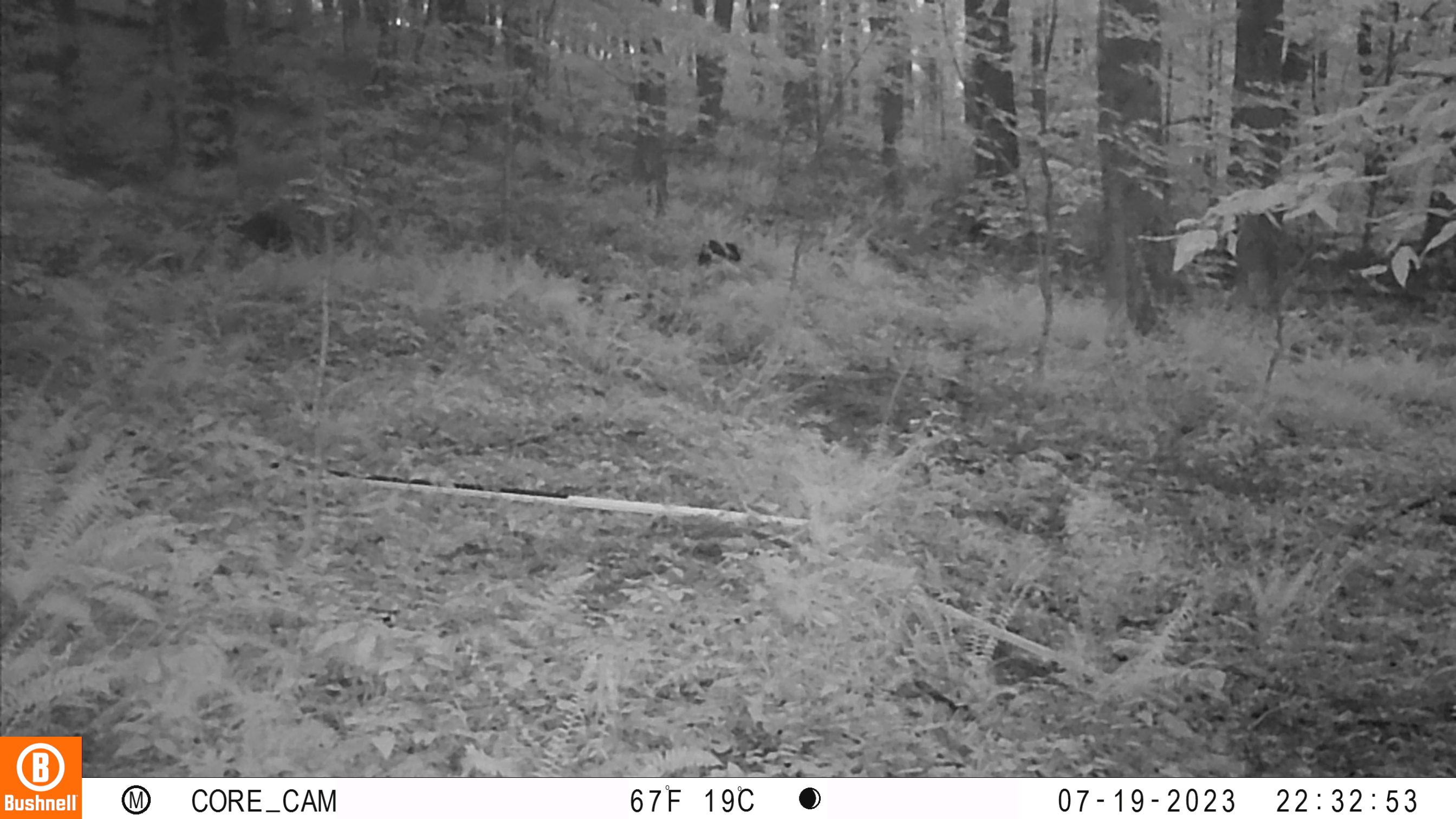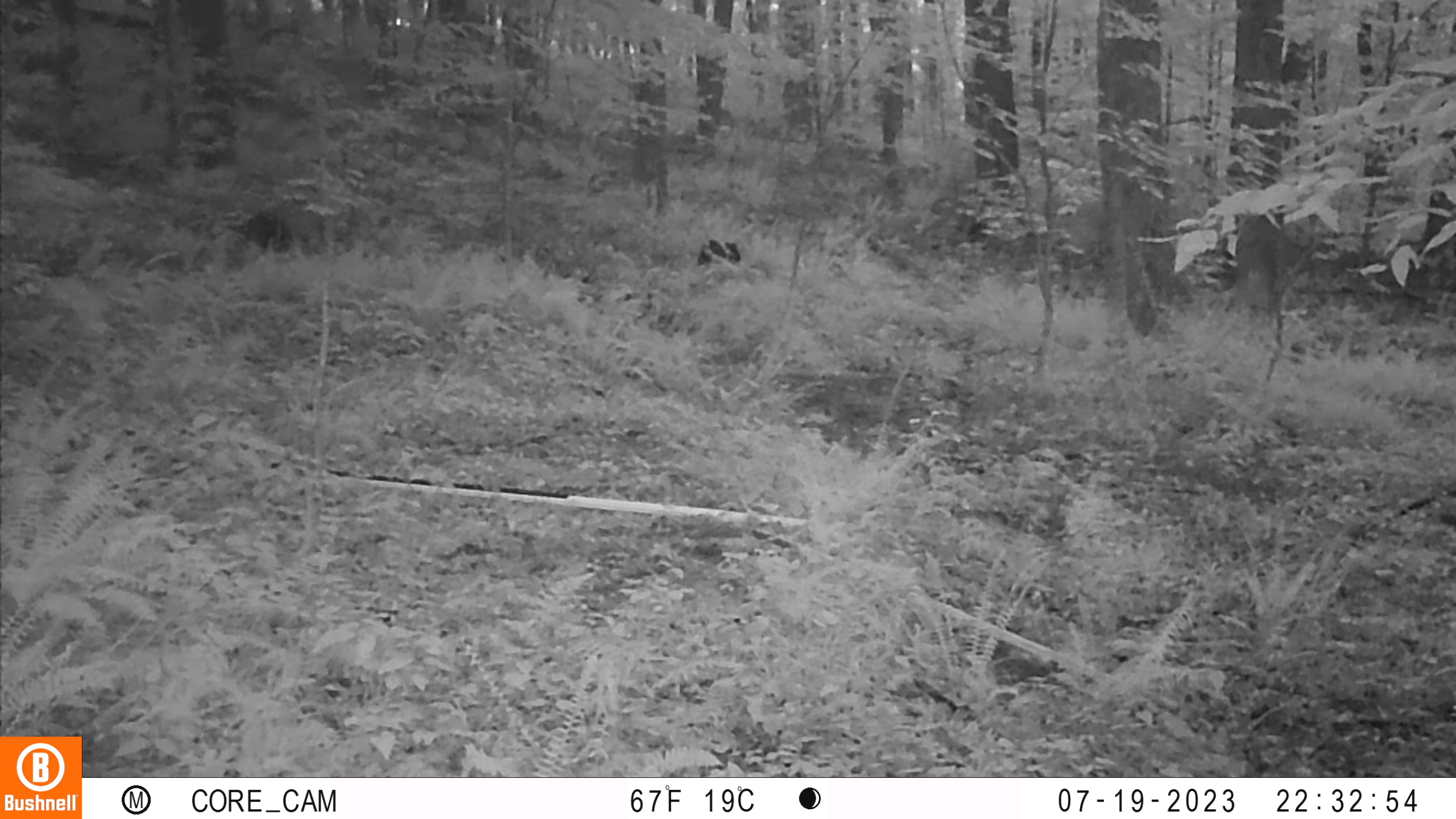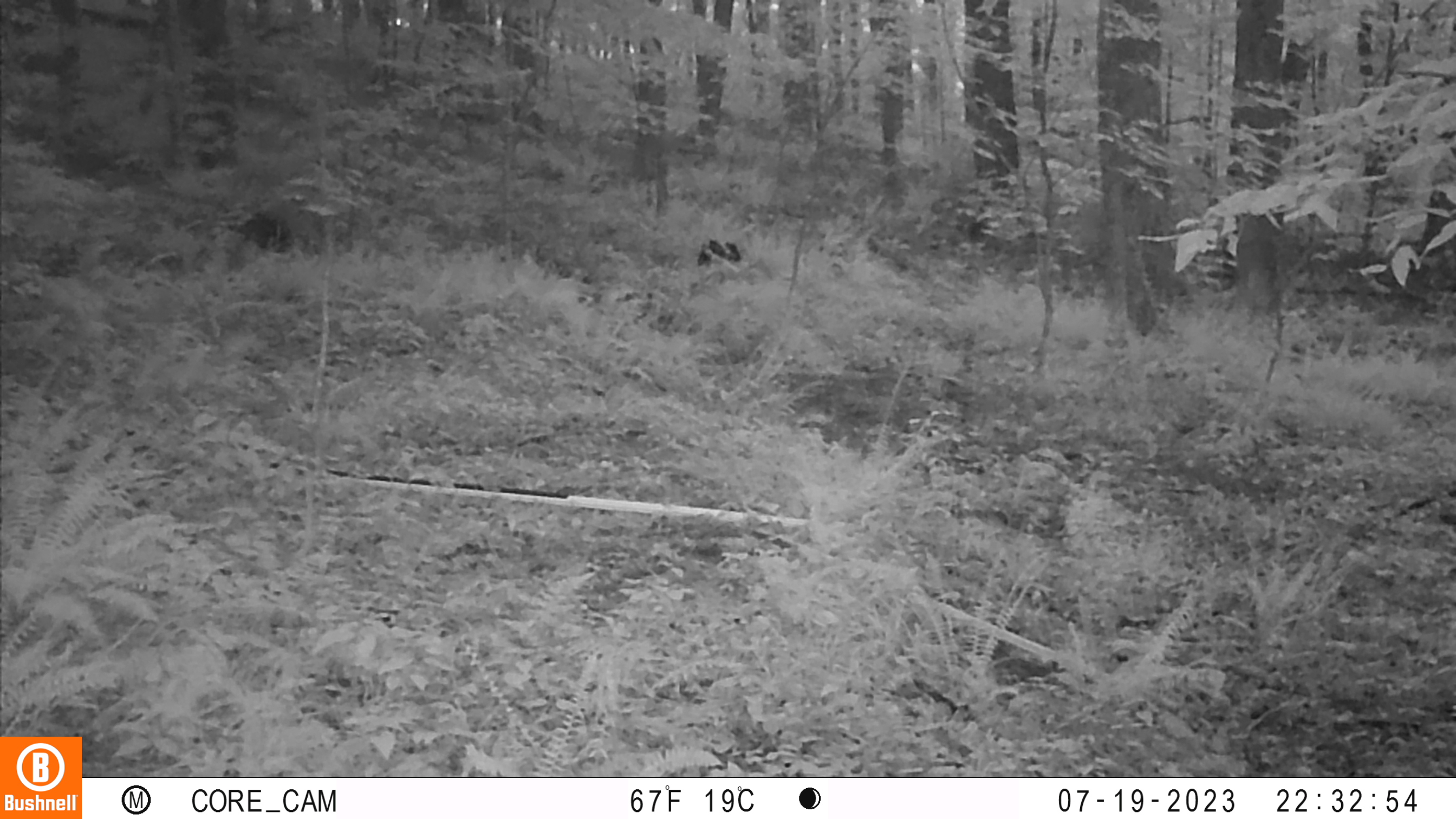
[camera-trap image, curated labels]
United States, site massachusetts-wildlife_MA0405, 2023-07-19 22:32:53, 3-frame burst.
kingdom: Animalia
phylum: Chordata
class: Mammalia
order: Artiodactyla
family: Cervidae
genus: Odocoileus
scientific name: Odocoileus virginianus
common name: white-tailed deer